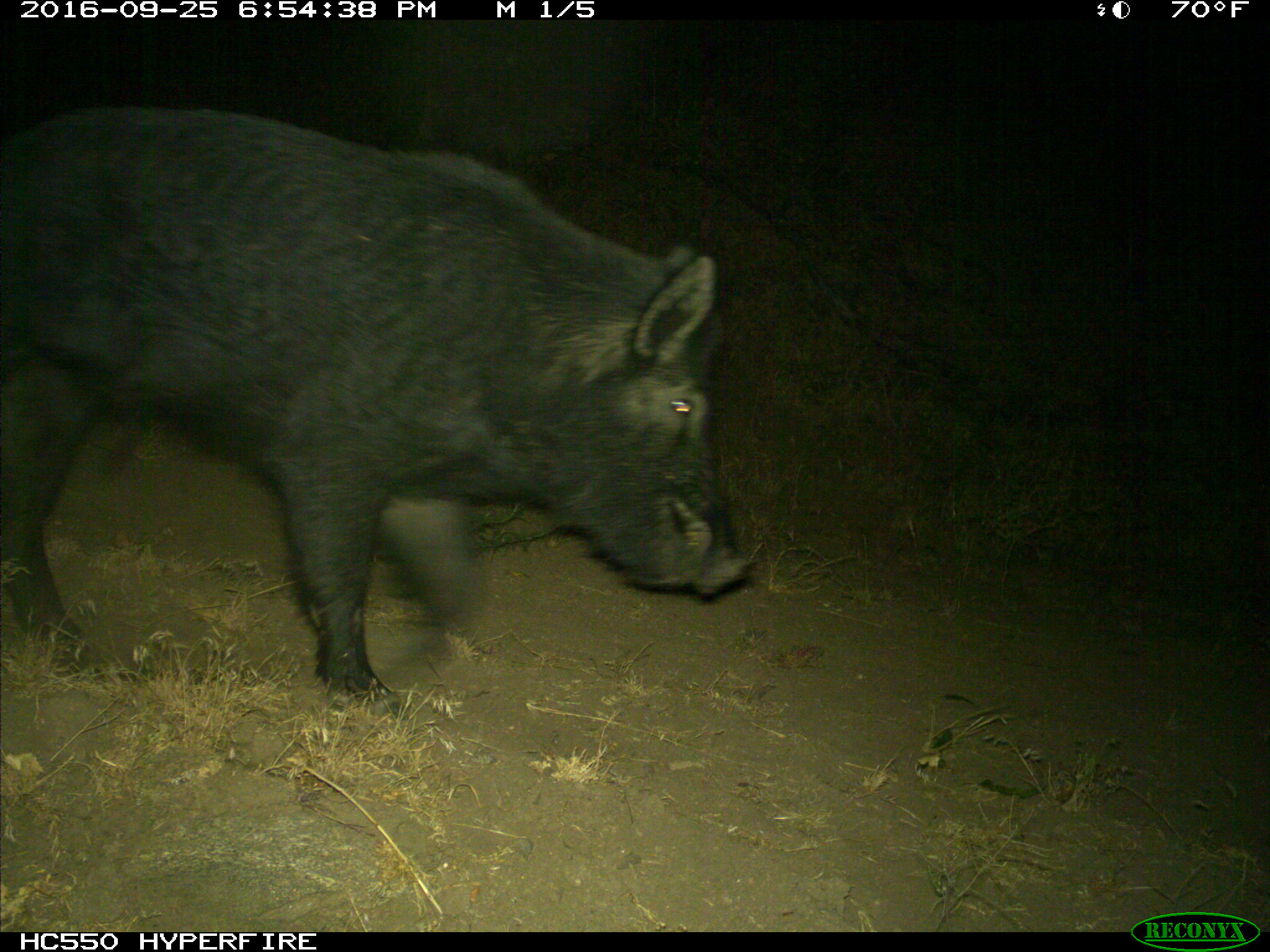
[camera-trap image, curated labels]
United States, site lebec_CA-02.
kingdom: Animalia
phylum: Chordata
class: Mammalia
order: Artiodactyla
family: Suidae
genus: Sus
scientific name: Sus scrofa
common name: wild boar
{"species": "Sus scrofa (wild boar)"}